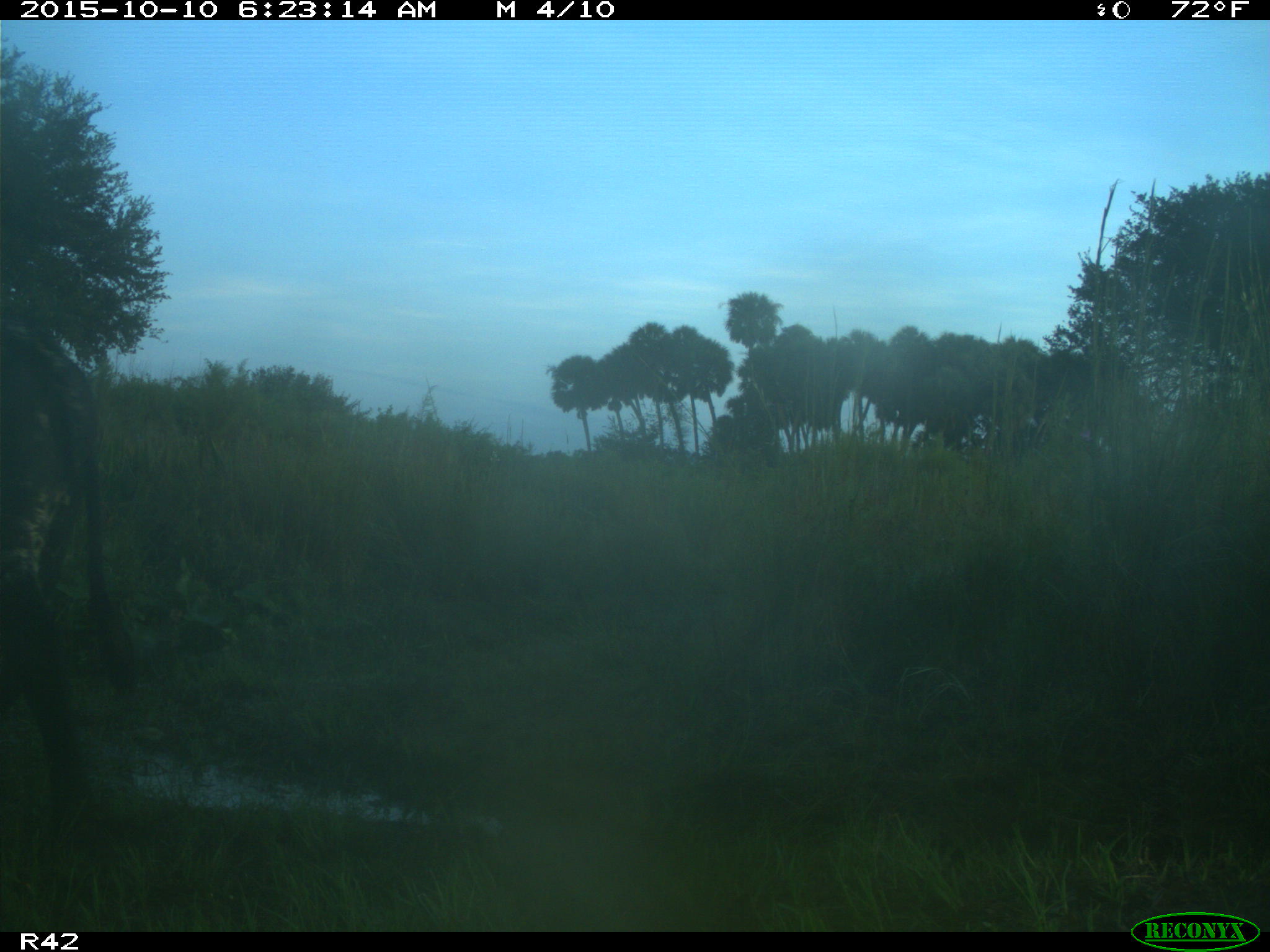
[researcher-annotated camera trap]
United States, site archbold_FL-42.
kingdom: Animalia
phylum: Chordata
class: Mammalia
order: Artiodactyla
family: Bovidae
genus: Bos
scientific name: Bos taurus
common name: domestic cow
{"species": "Bos taurus (domestic cow)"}